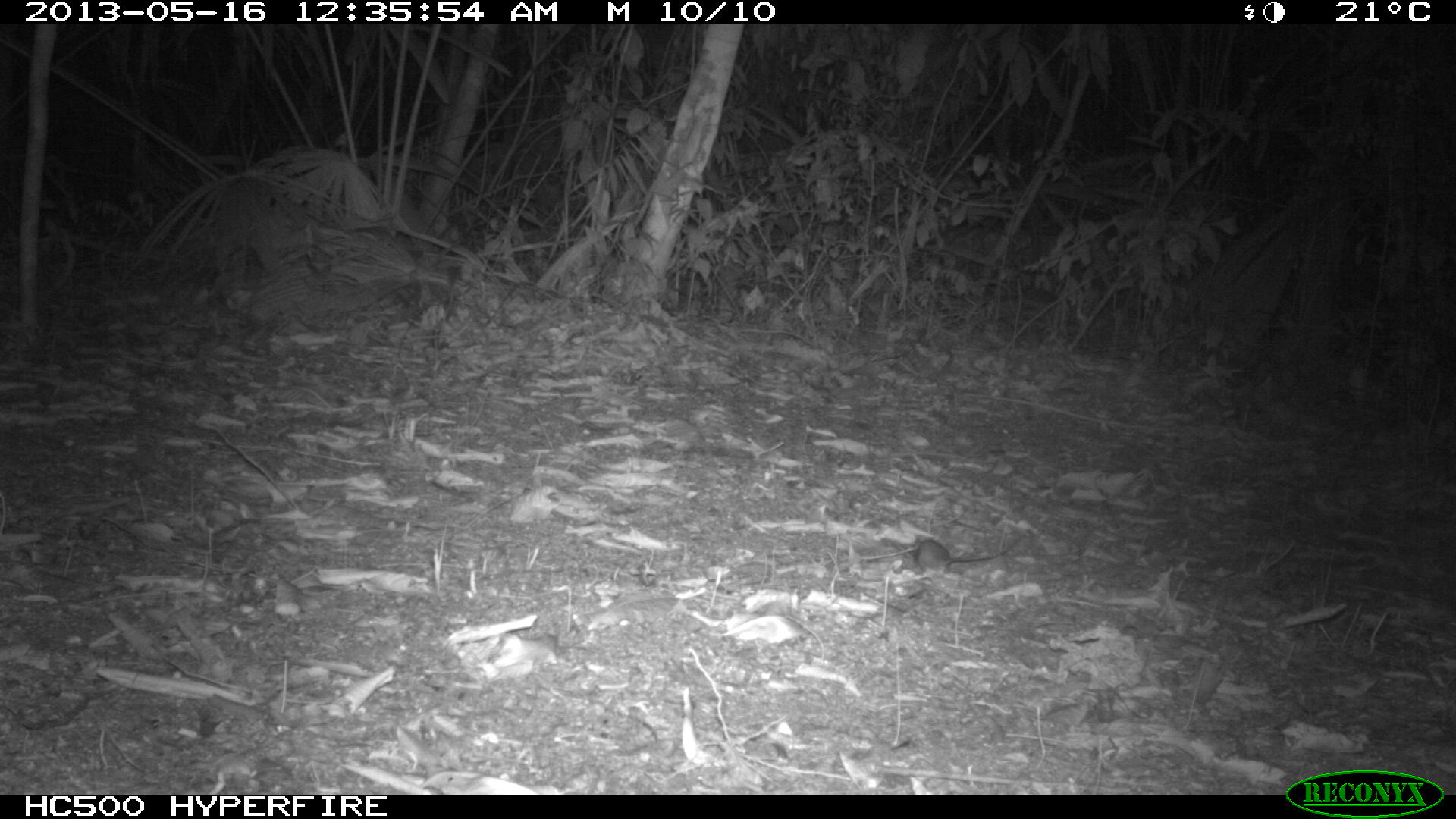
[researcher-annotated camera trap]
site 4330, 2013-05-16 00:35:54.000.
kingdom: Animalia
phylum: Chordata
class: Mammalia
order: Rodentia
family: Cricetidae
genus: Peromyscus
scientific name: Peromyscus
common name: deermice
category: peromyscus sp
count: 1